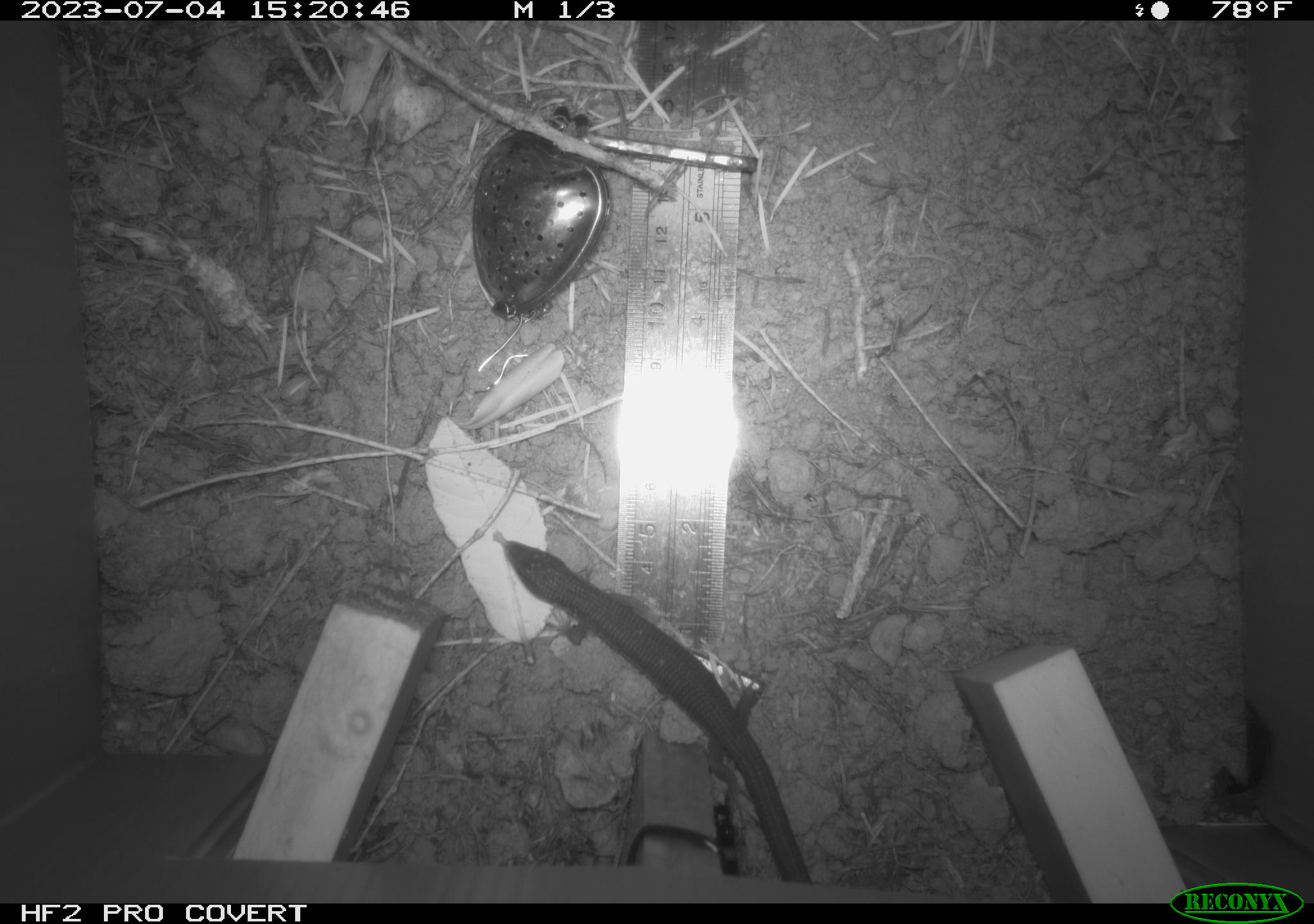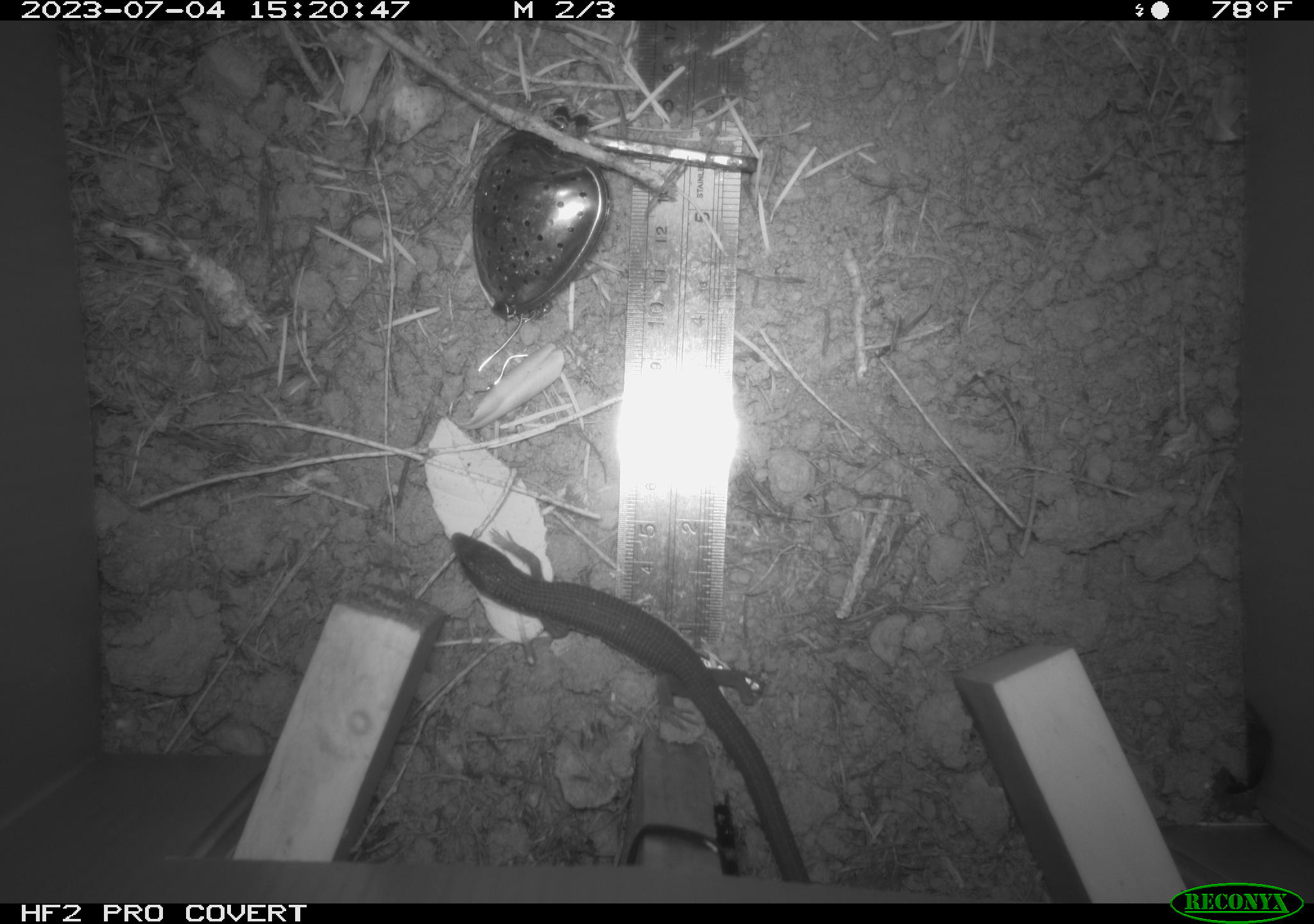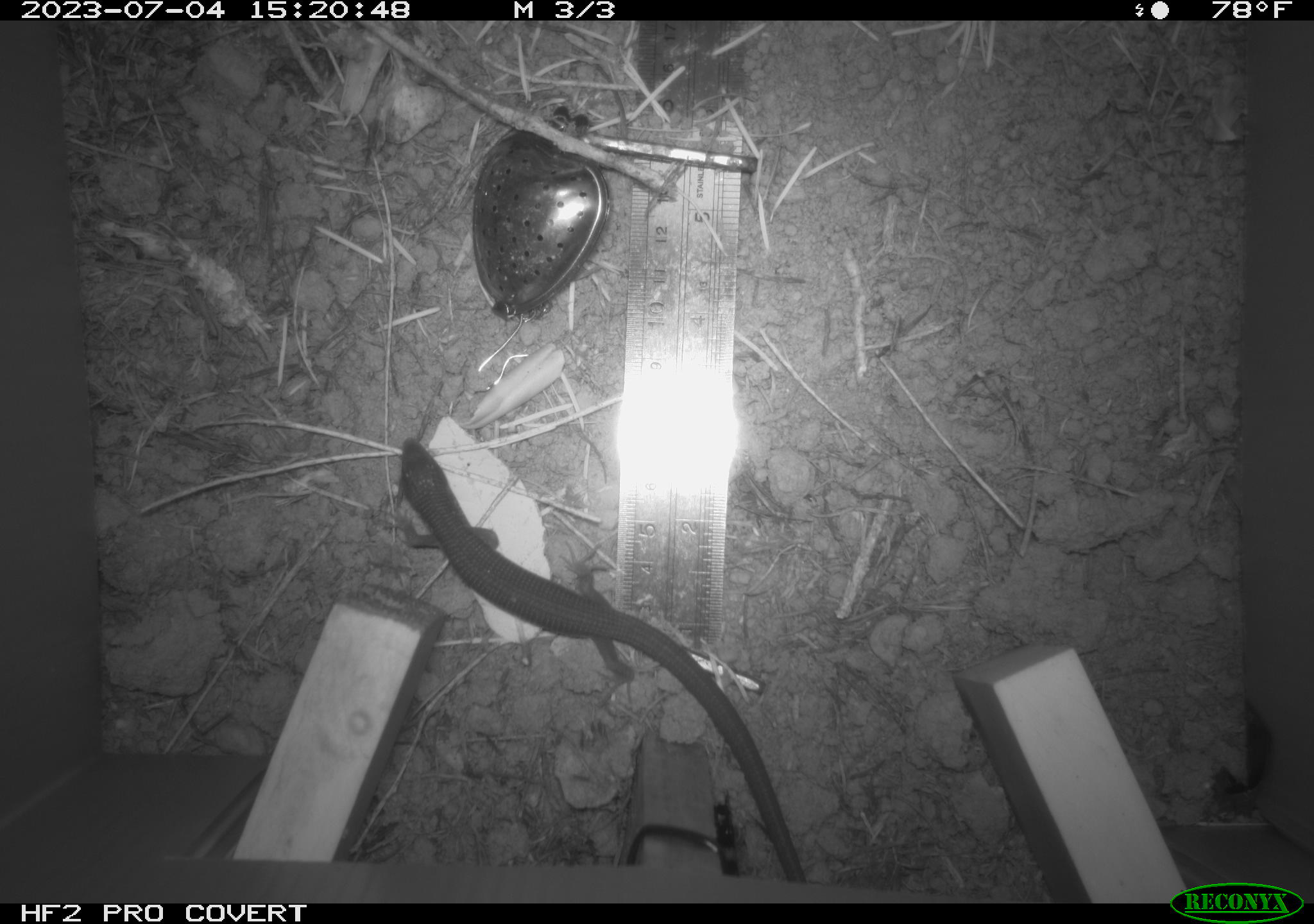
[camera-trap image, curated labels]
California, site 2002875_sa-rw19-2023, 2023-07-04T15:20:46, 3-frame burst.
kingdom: Animalia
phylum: Chordata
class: Reptilia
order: Squamata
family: Anguidae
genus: Elgaria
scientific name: Elgaria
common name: alligator lizards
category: elgaria species